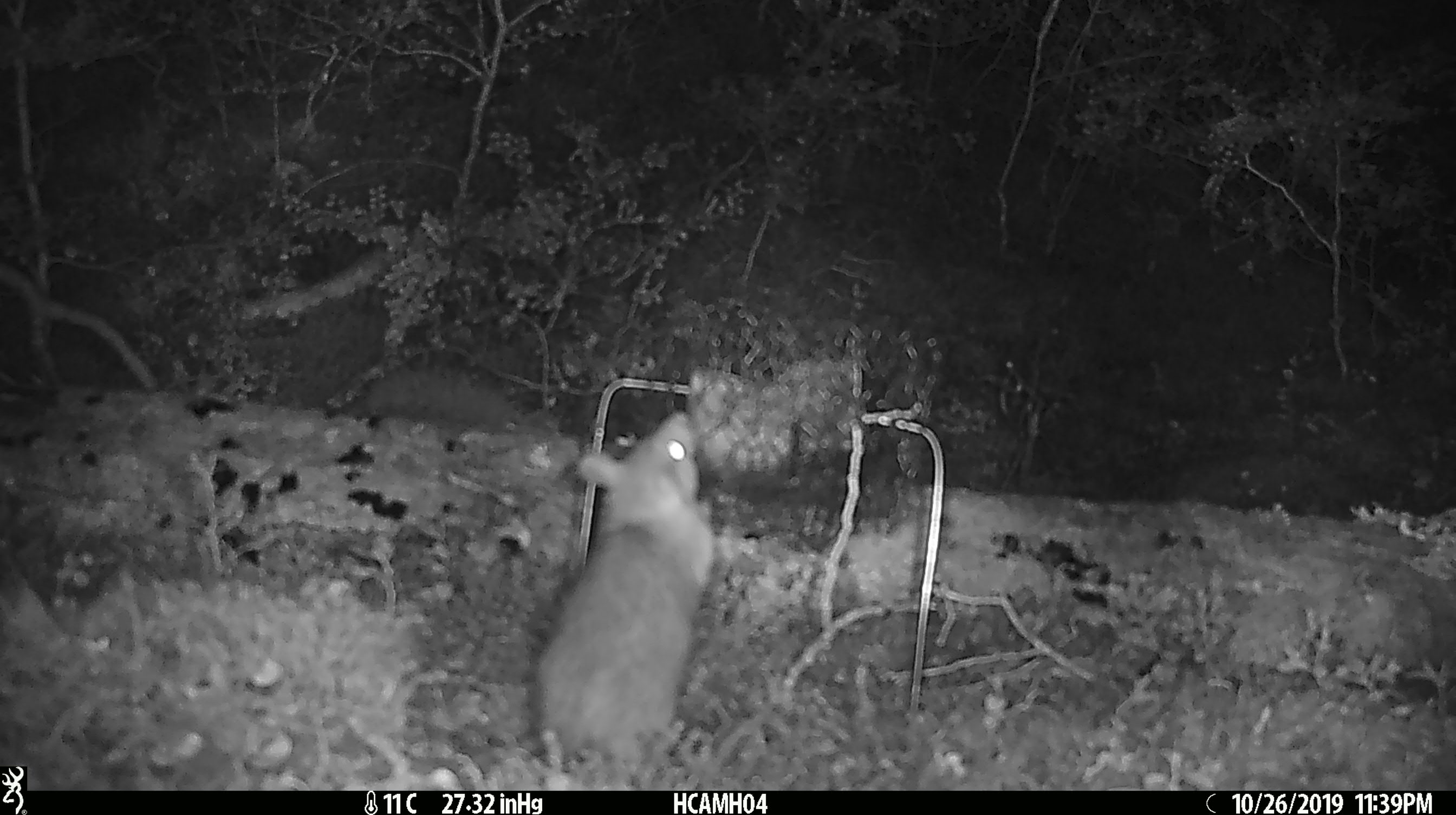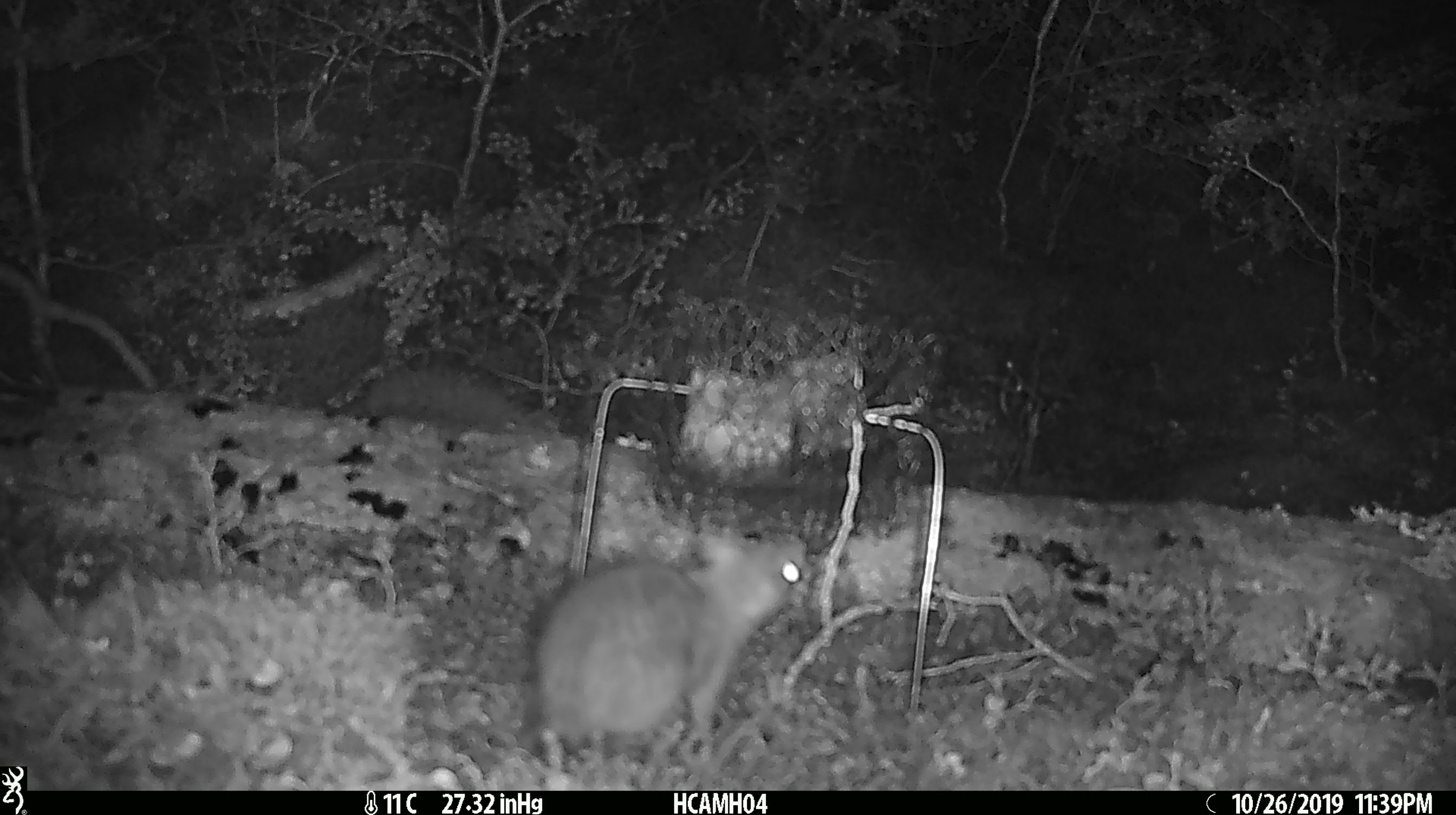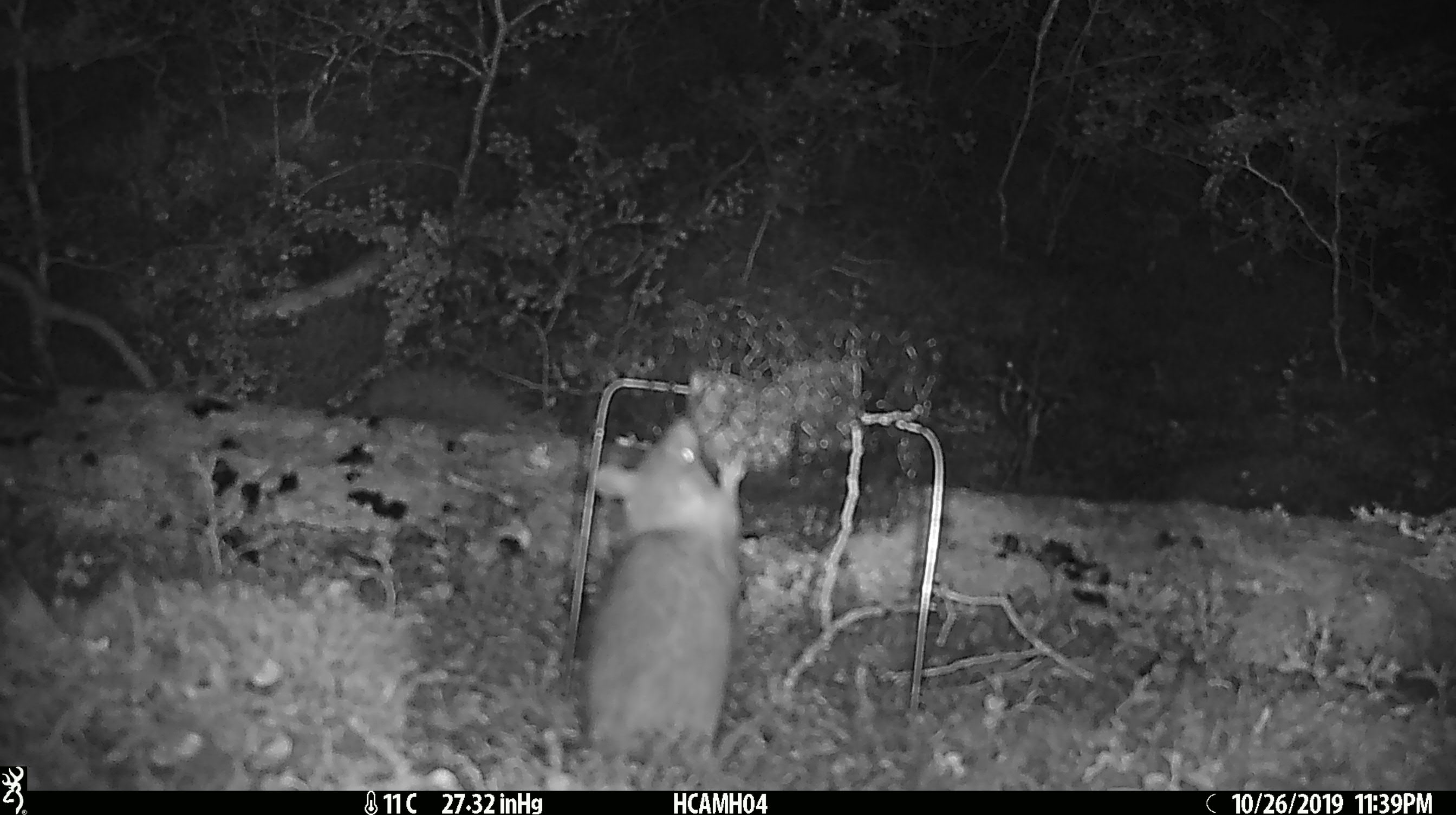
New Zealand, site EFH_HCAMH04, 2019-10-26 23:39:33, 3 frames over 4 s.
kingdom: Animalia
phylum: Chordata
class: Mammalia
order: Rodentia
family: Muridae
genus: Rattus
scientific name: Rattus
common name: rat